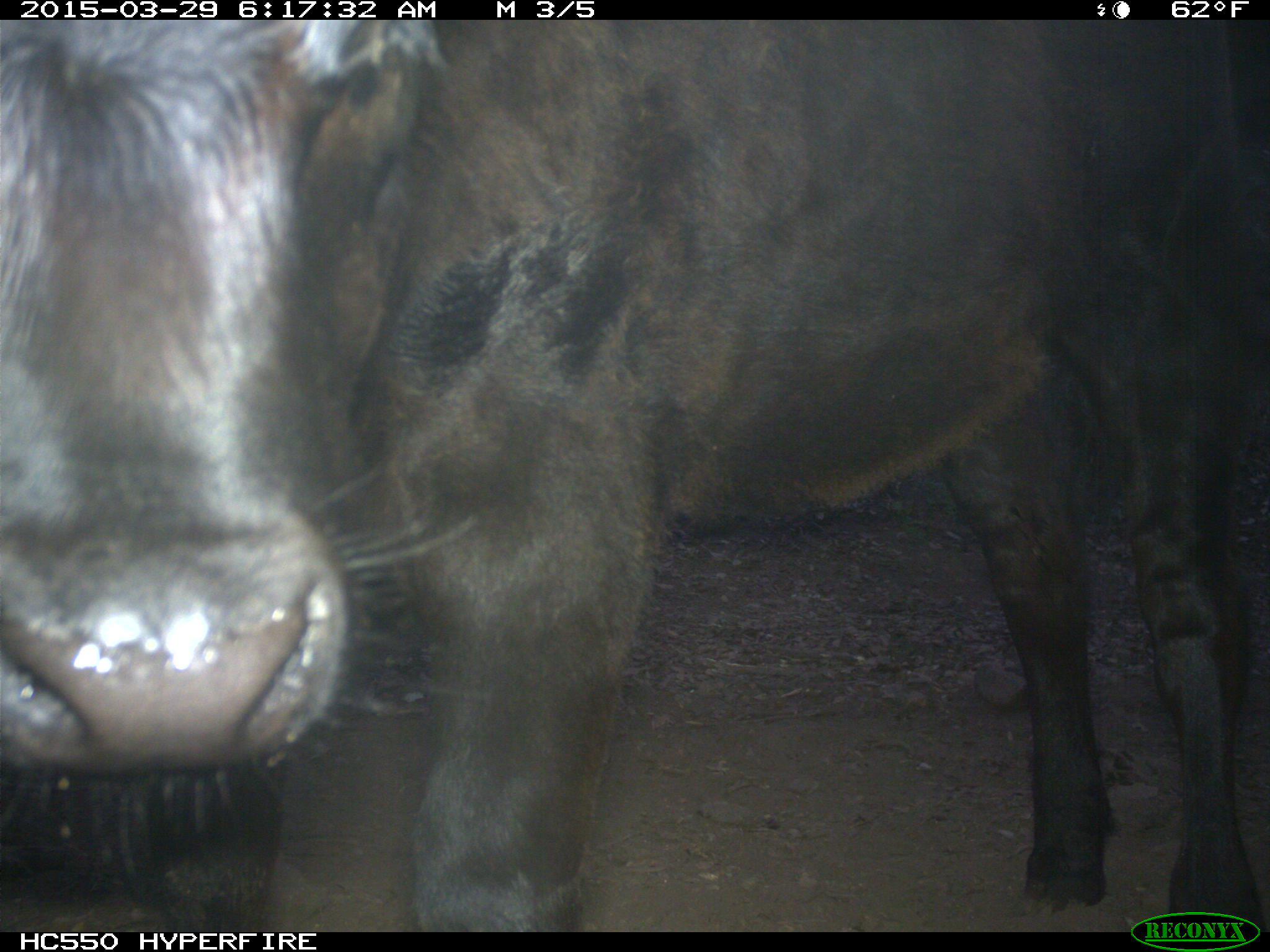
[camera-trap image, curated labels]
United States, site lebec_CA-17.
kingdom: Animalia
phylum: Chordata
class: Mammalia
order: Artiodactyla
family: Bovidae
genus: Bos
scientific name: Bos taurus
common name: domestic cow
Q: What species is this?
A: Bos taurus (domestic cow).